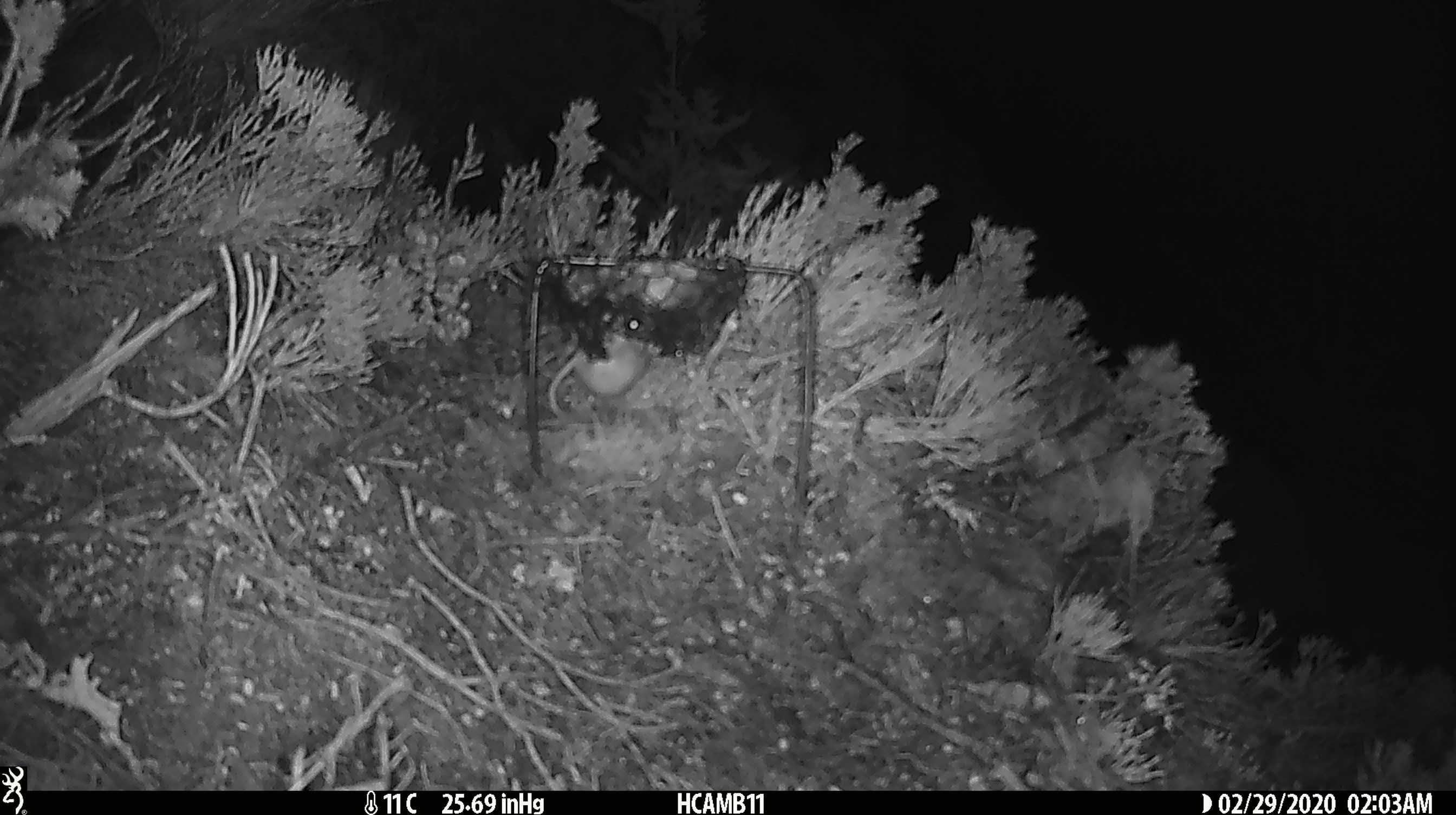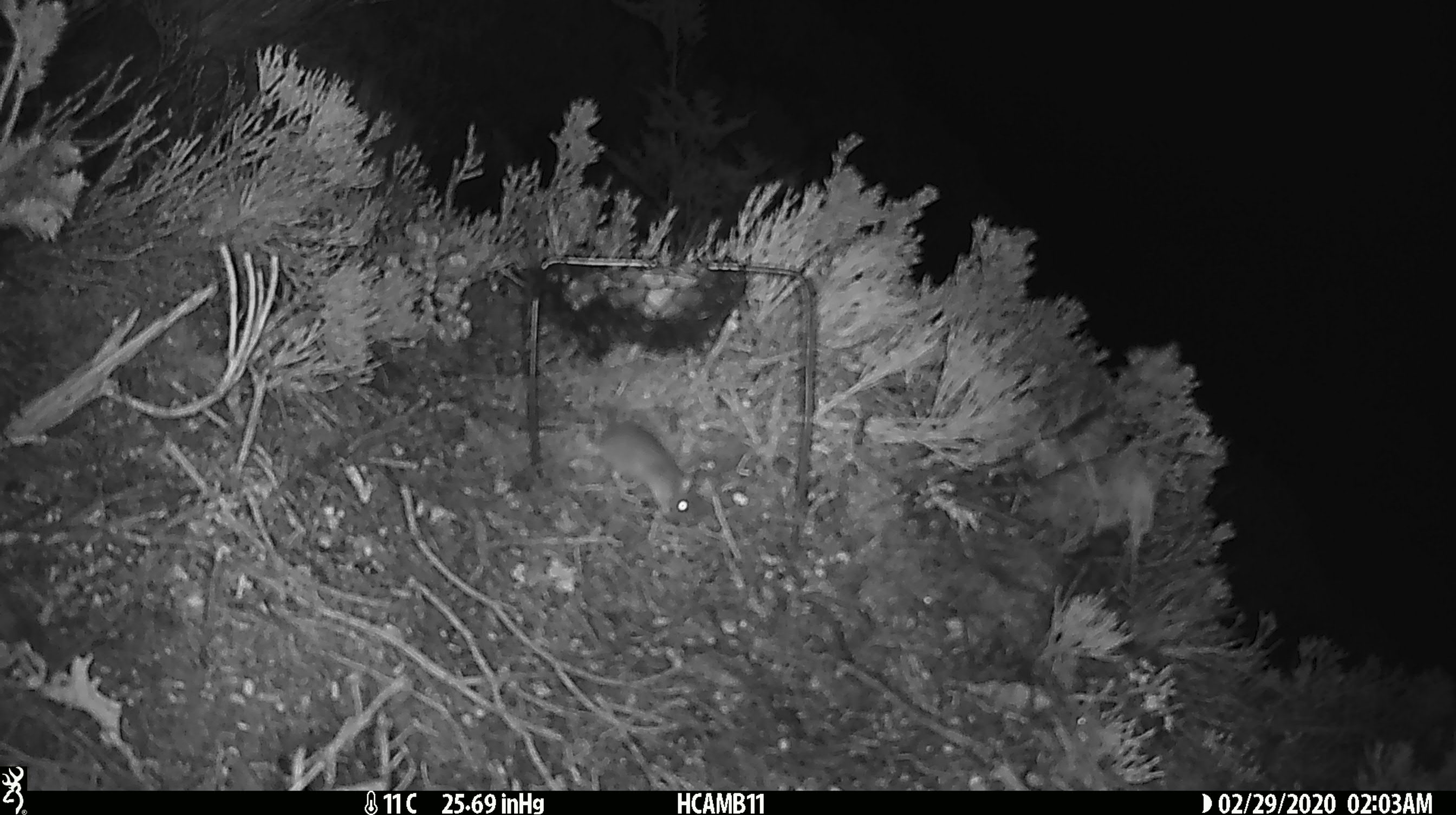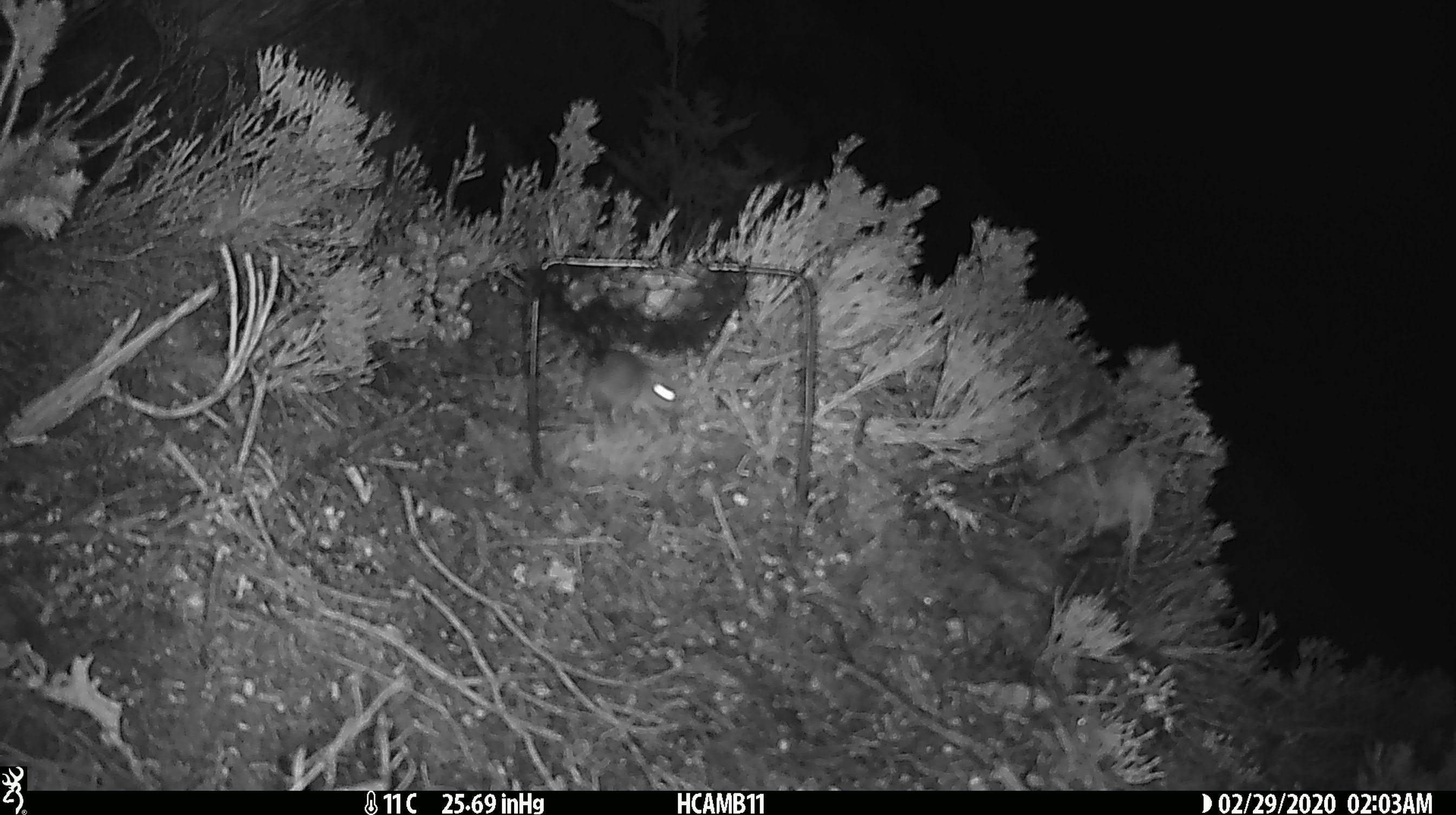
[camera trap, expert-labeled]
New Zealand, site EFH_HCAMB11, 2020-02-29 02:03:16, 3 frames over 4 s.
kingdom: Animalia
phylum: Chordata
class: Mammalia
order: Rodentia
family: Muridae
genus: Mus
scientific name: Mus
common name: mouse